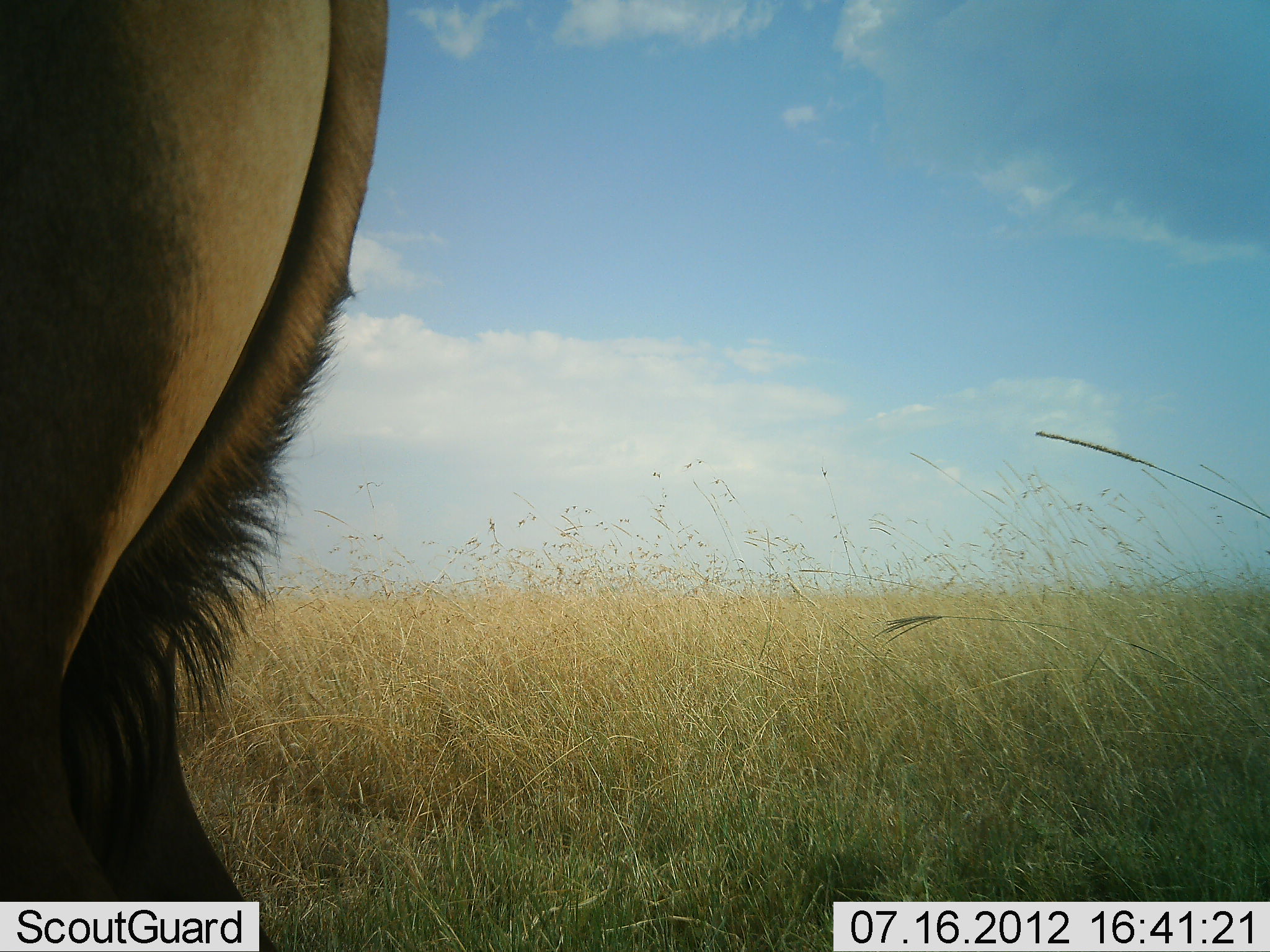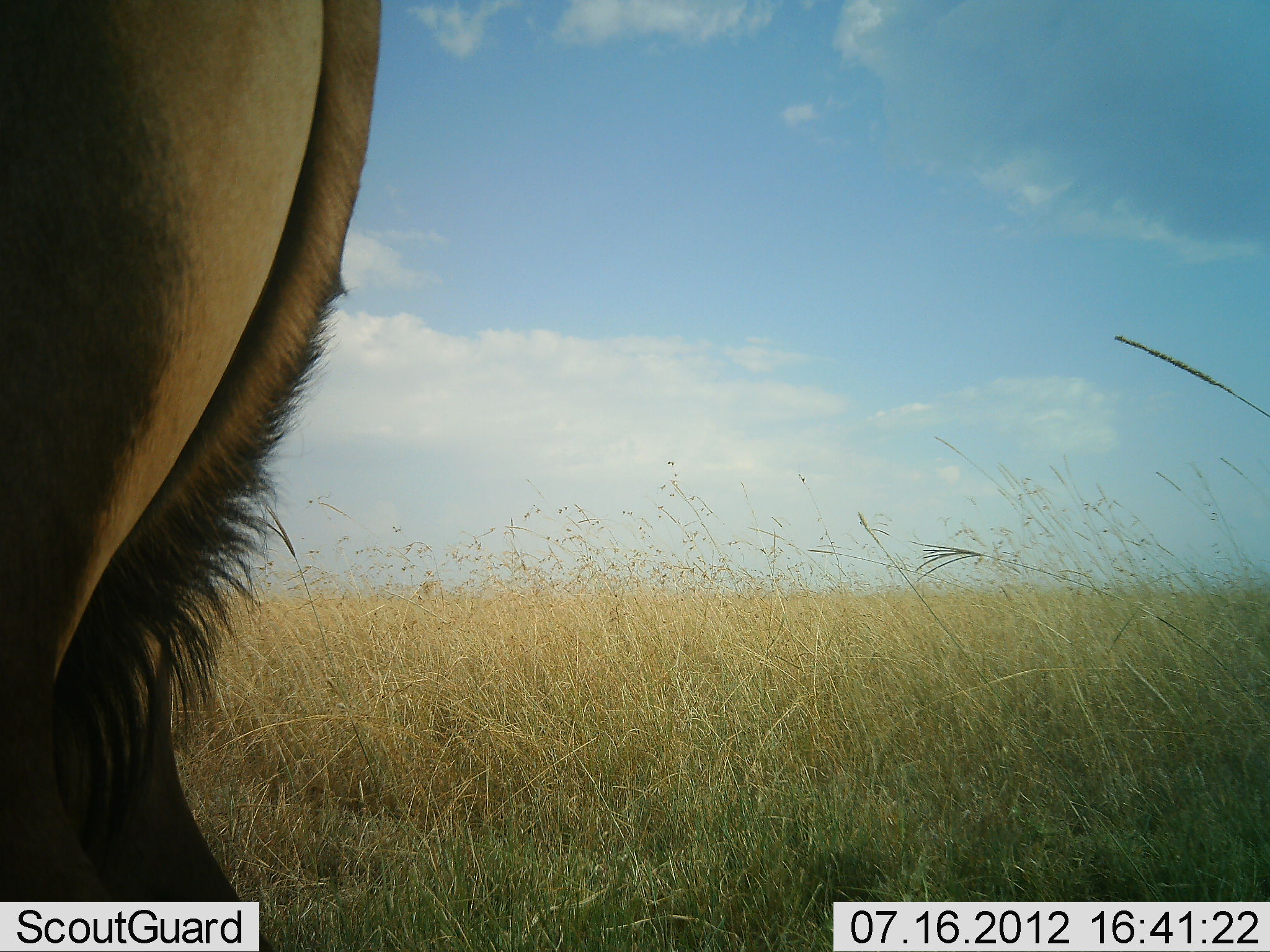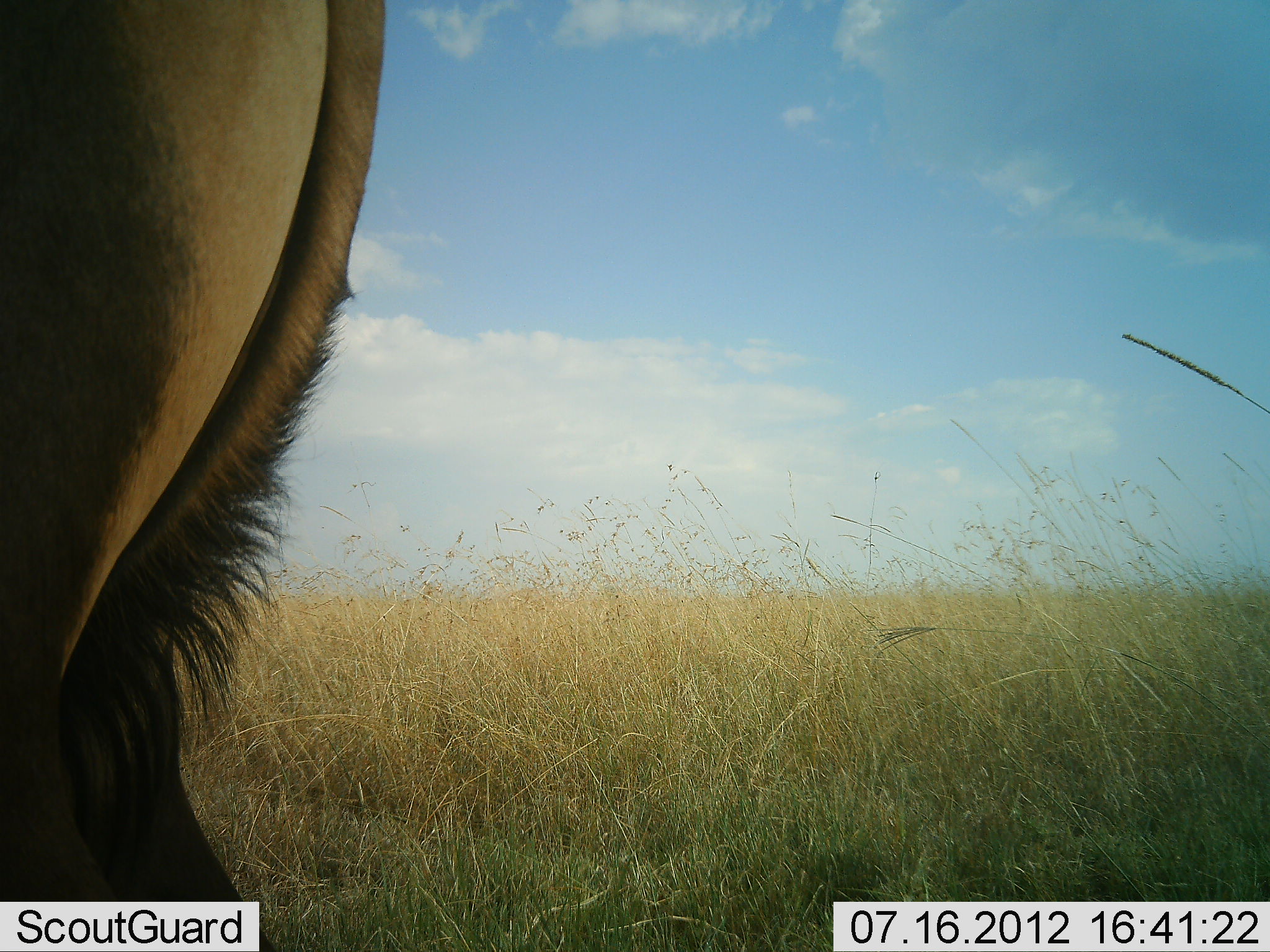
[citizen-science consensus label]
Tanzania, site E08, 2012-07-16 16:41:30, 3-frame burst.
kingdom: Animalia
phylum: Chordata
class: Mammalia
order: Artiodactyla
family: Bovidae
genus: Connochaetes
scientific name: Connochaetes taurinus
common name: blue wildebeest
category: wildebeest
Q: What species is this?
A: Wildebeest (blue wildebeest) (Connochaetes taurinus).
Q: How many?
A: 1.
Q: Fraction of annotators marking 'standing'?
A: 100%.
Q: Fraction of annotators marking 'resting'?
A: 0%.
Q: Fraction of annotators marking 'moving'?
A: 0%.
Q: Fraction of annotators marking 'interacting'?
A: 0%.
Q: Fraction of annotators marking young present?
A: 0%.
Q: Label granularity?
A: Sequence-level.